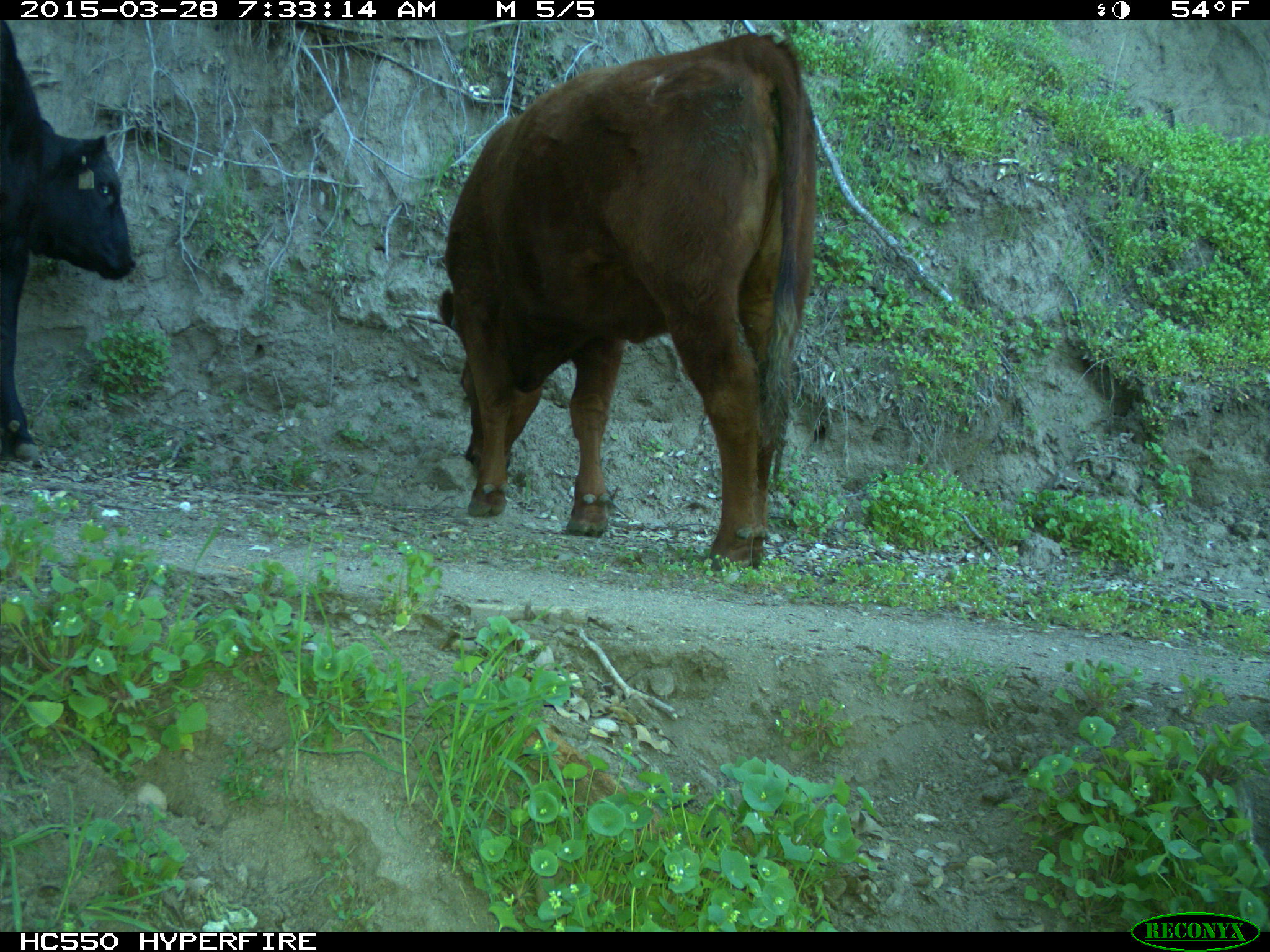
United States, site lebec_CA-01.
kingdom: Animalia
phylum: Chordata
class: Mammalia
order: Artiodactyla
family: Bovidae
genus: Bos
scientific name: Bos taurus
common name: domestic cow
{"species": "Bos taurus (domestic cow)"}